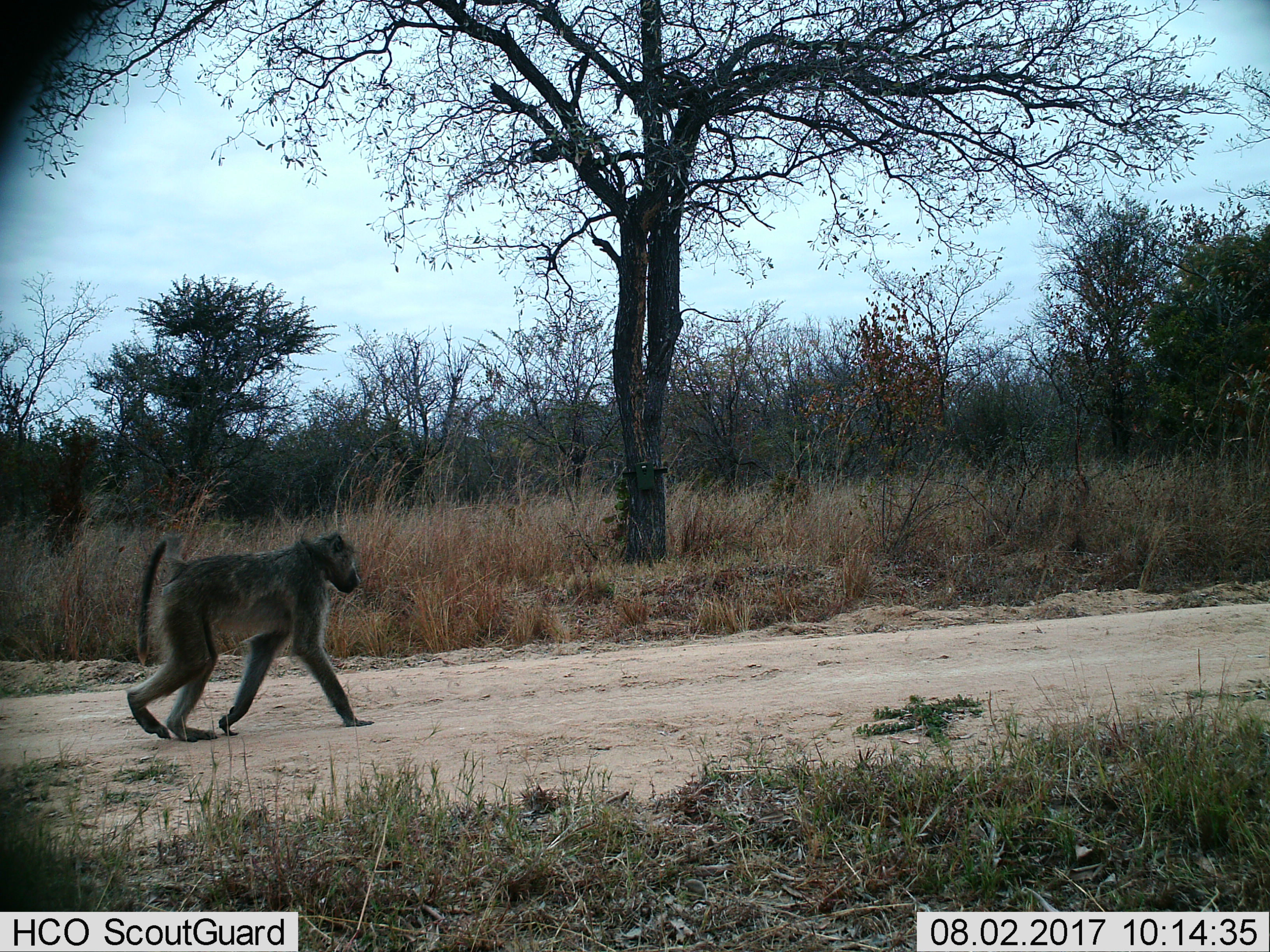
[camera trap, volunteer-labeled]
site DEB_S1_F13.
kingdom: Animalia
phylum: Chordata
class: Mammalia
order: Primates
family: Cercopithecidae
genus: Papio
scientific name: Papio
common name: baboon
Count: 1.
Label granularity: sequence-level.